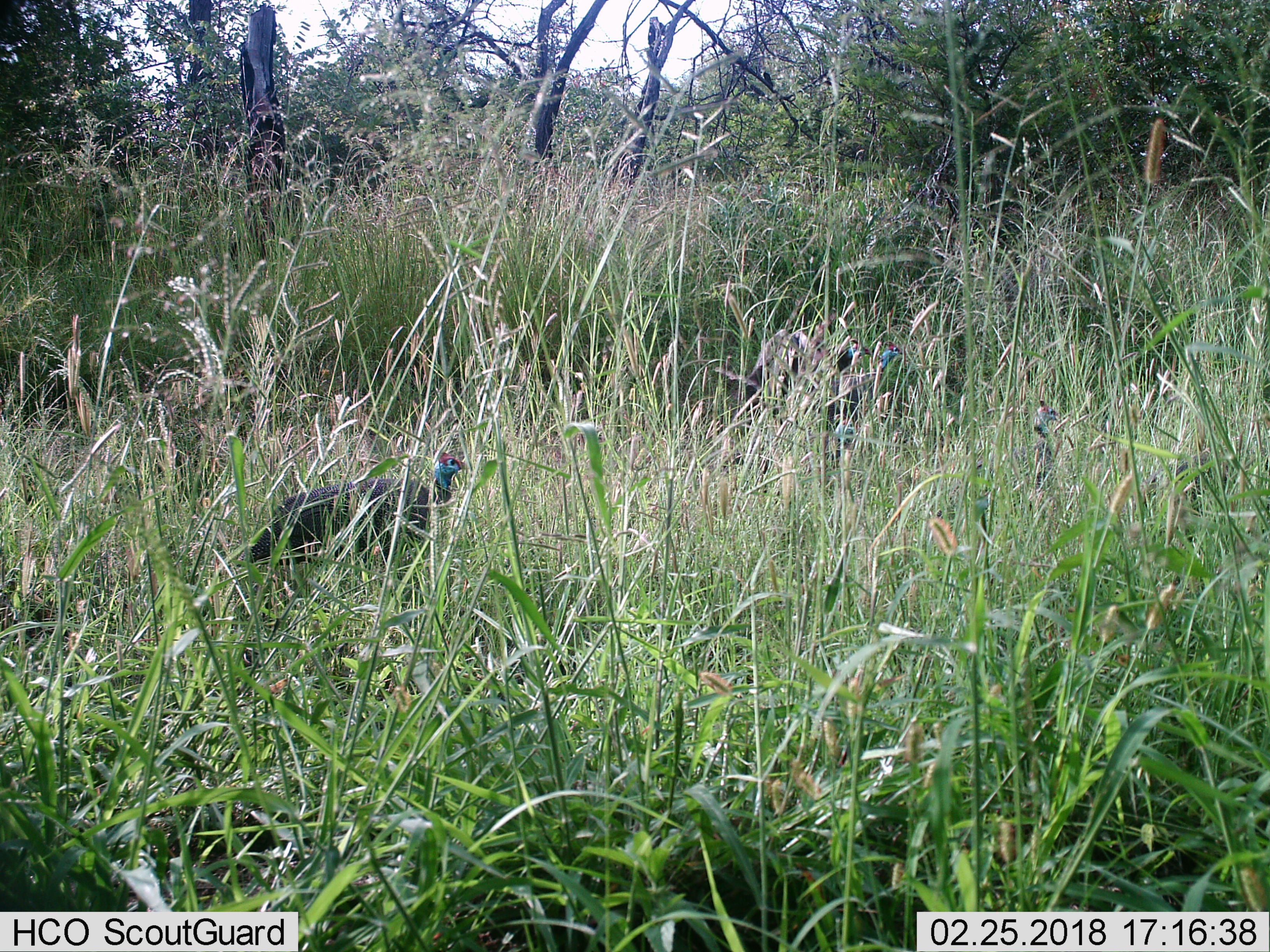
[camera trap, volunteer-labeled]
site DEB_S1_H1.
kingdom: Animalia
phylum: Chordata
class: Aves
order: Galliformes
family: Numididae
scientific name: Numididae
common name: guineafowl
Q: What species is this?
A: Guineafowl (Numididae).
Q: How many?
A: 3.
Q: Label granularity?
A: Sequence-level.